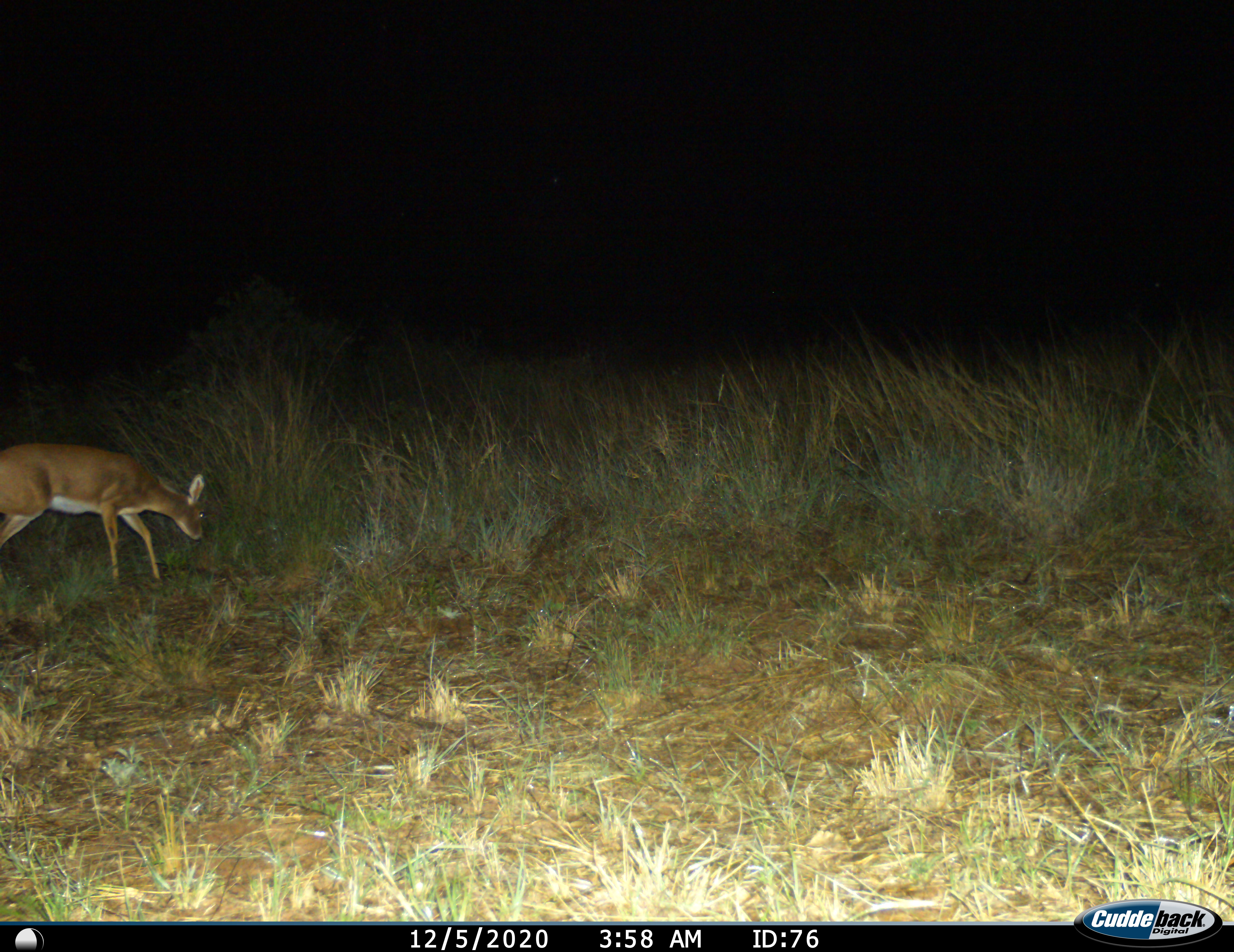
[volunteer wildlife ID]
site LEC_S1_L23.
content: unidentified animal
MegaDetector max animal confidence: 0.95